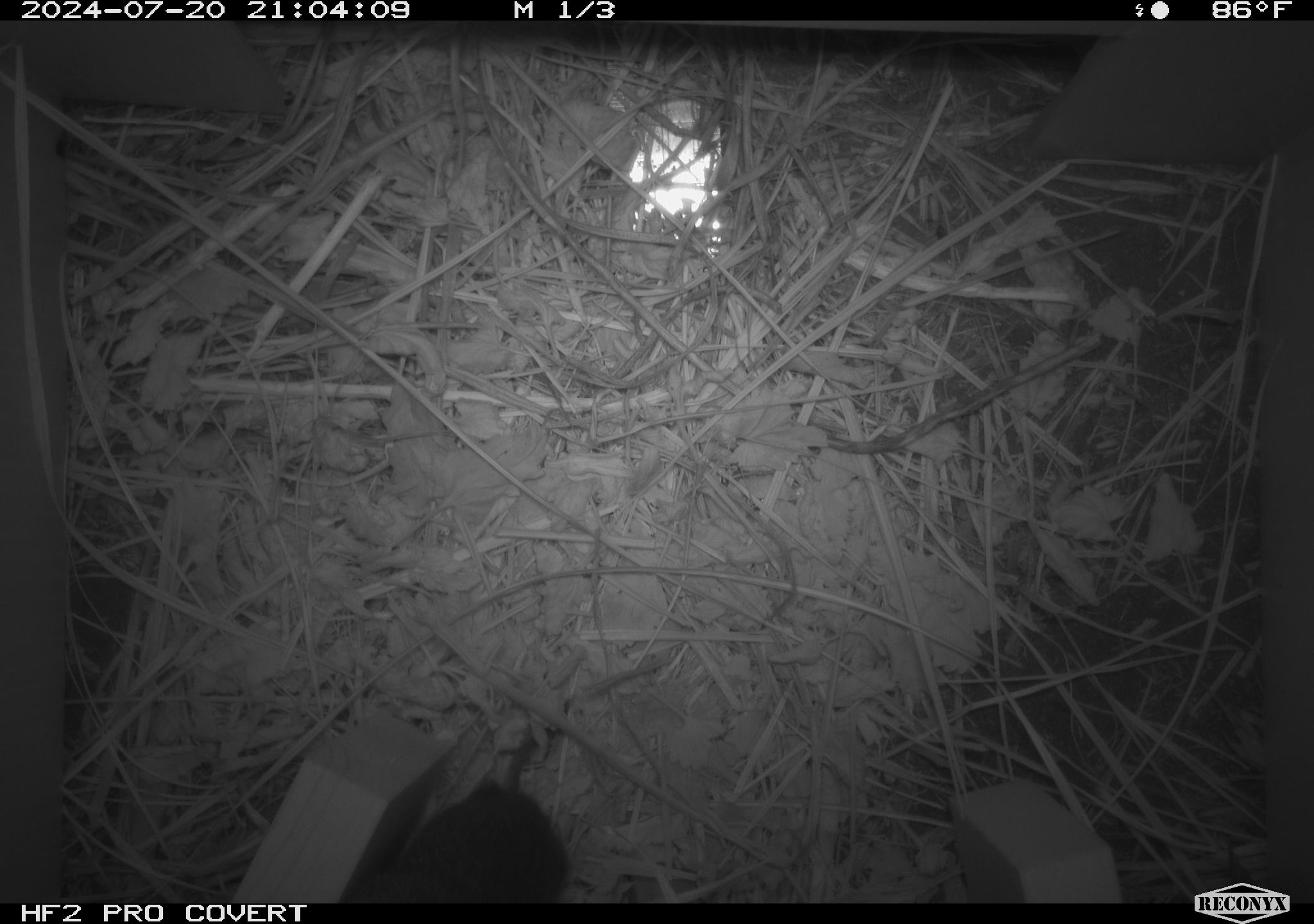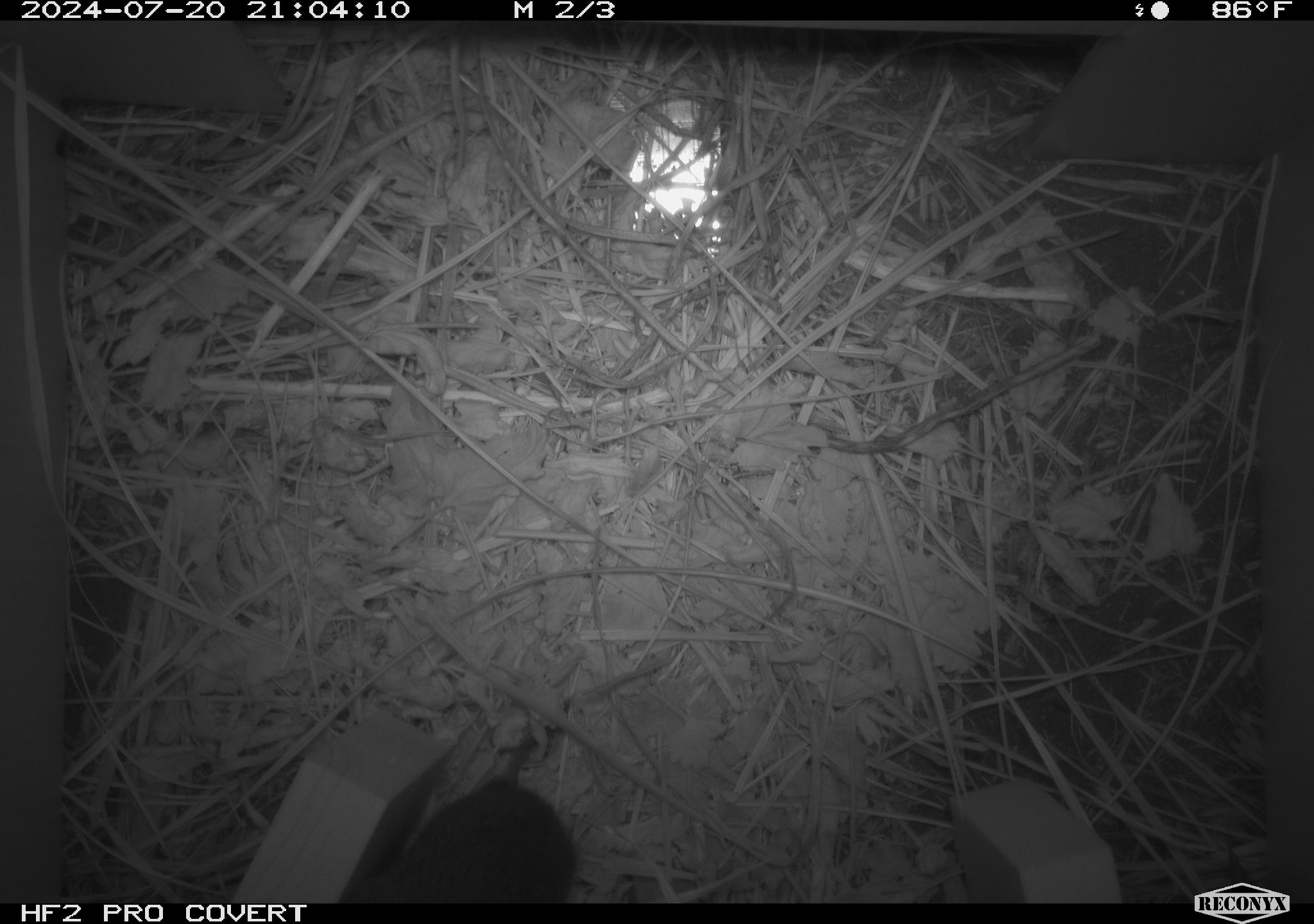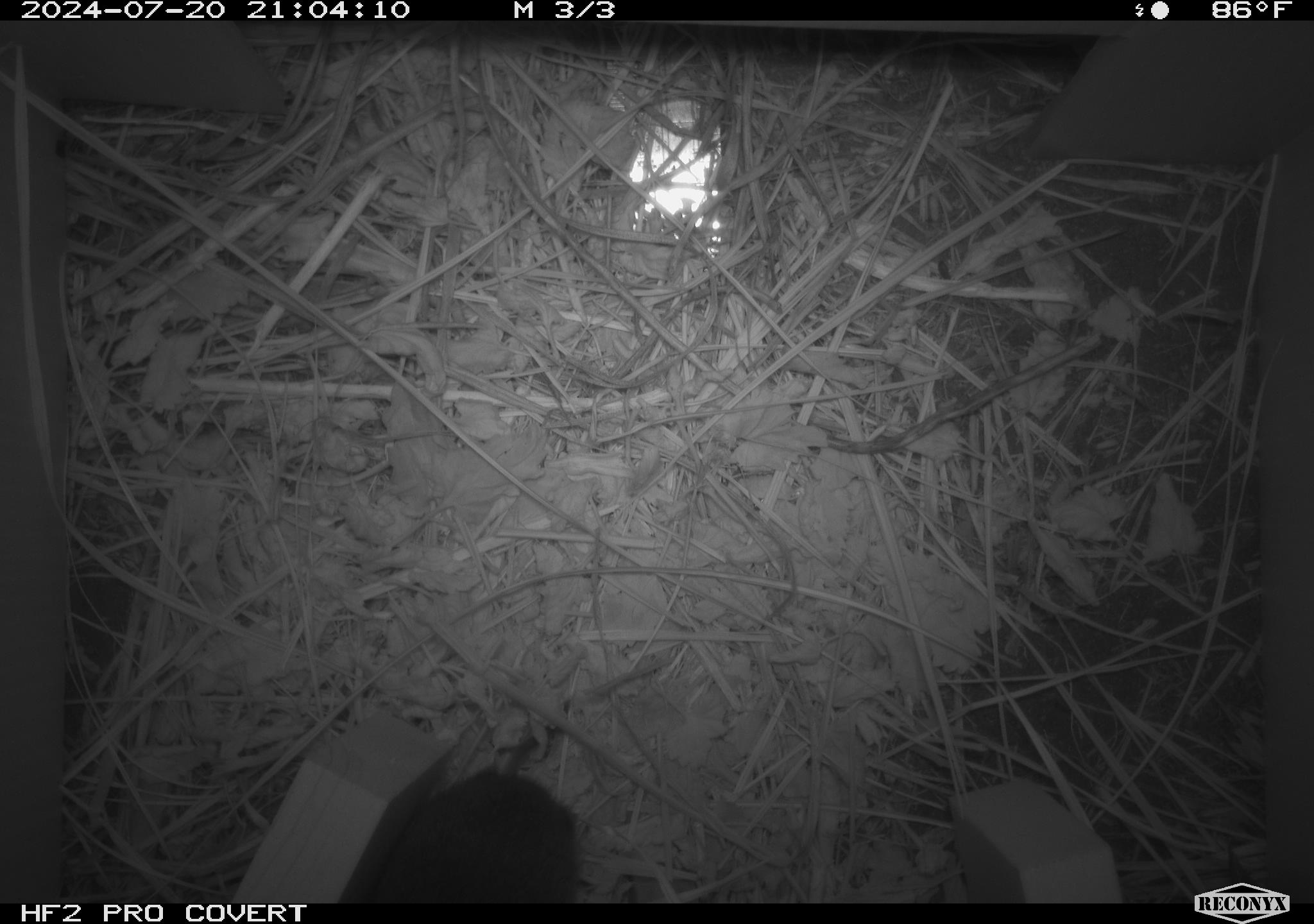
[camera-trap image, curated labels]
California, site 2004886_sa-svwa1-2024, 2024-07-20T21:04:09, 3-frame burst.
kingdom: Animalia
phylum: Chordata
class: Mammalia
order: Rodentia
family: Cricetidae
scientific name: Arvicolinae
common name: voles, lemmings, and muskrats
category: arvicolinae subfamily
Arvicolinae subfamily (voles, lemmings, and muskrats) (Arvicolinae).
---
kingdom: Animalia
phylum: Arthropoda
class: Malacostraca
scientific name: Malacostraca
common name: amphipods, crabs, isopods, krill, lobsters and shrimps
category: malacostracan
Malacostracan (amphipods, crabs, isopods, krill, lobsters and shrimps) (Malacostraca).